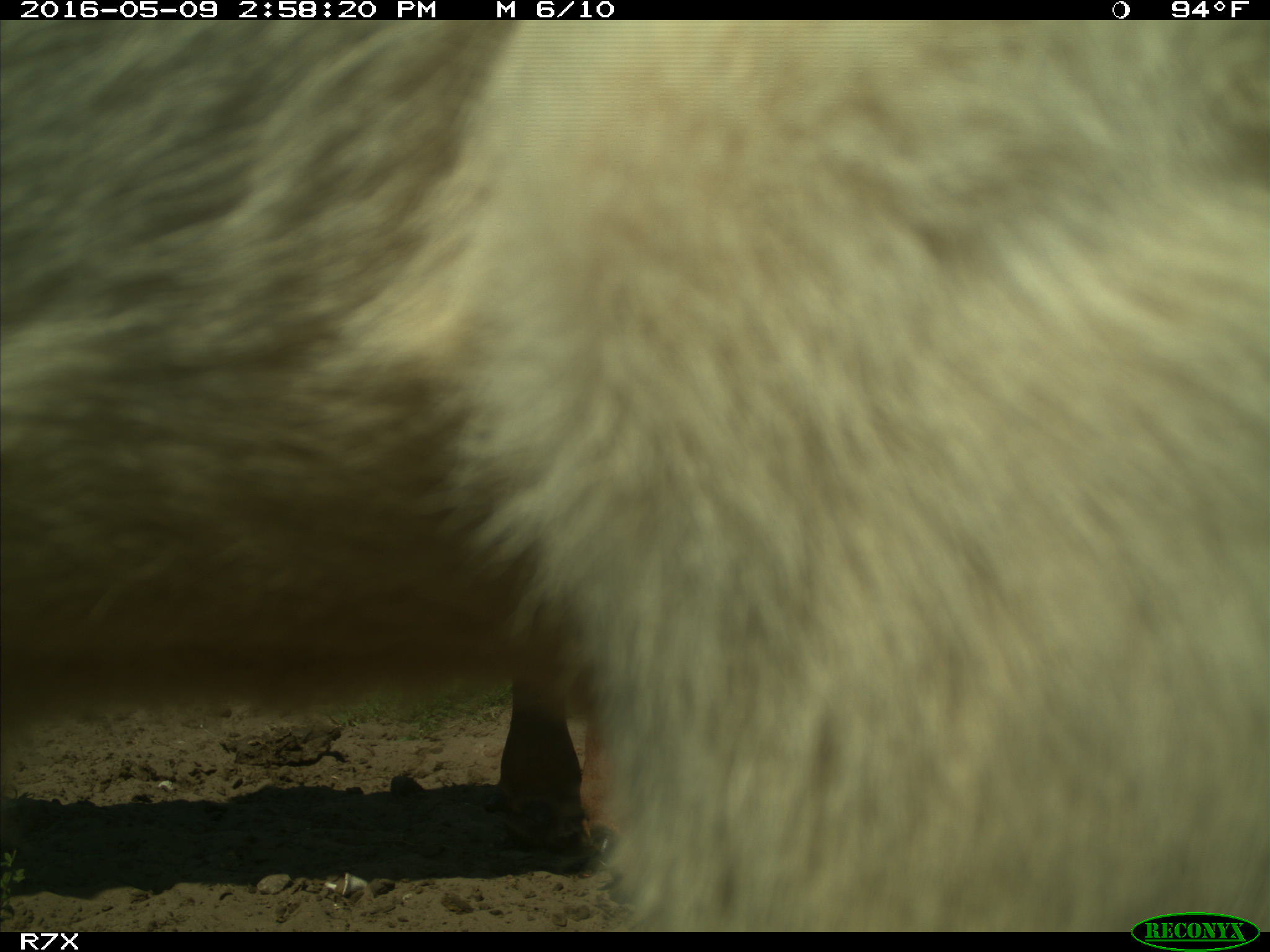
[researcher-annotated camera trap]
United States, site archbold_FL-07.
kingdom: Animalia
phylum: Chordata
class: Mammalia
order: Artiodactyla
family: Bovidae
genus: Bos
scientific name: Bos taurus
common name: domestic cow